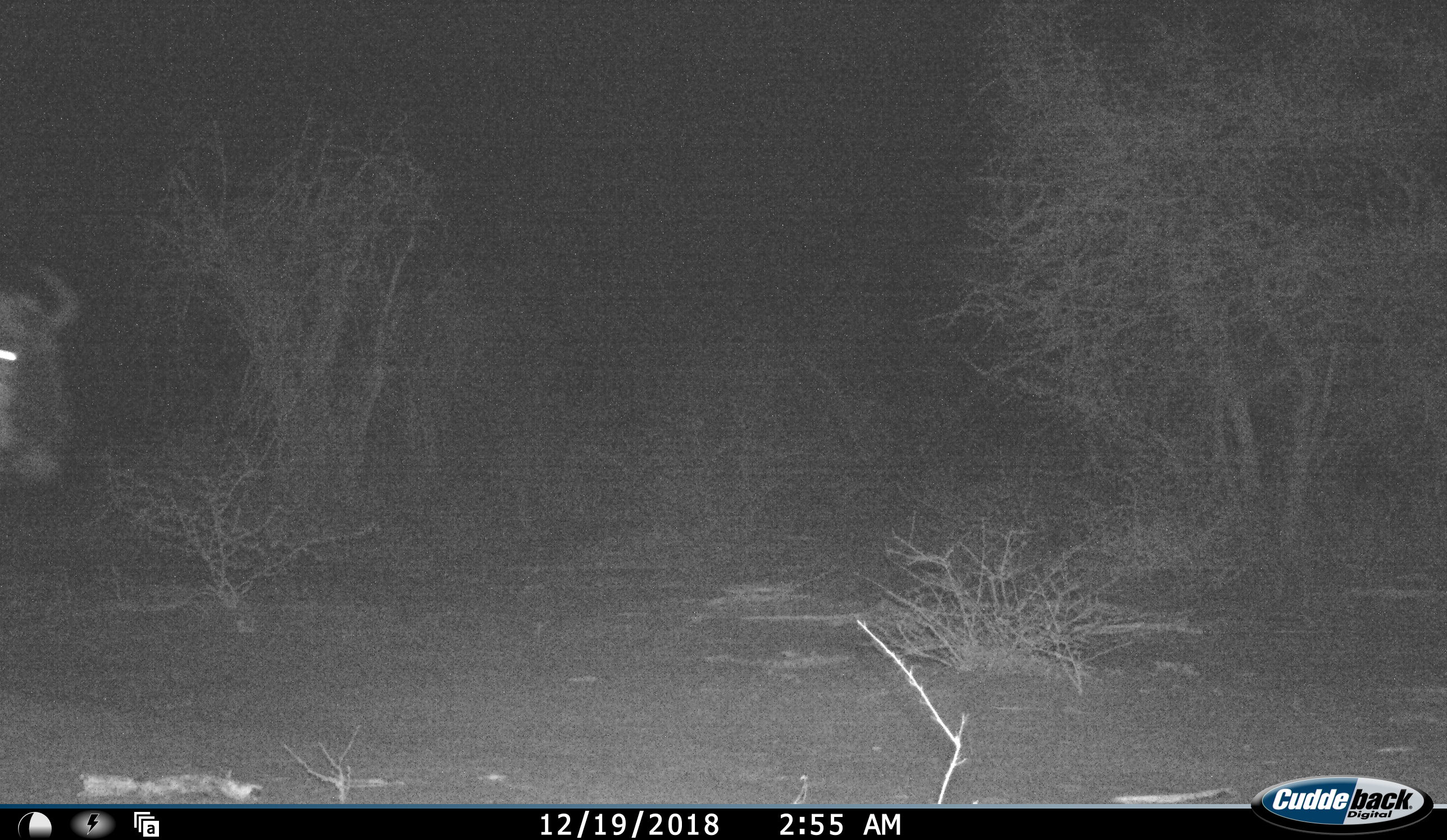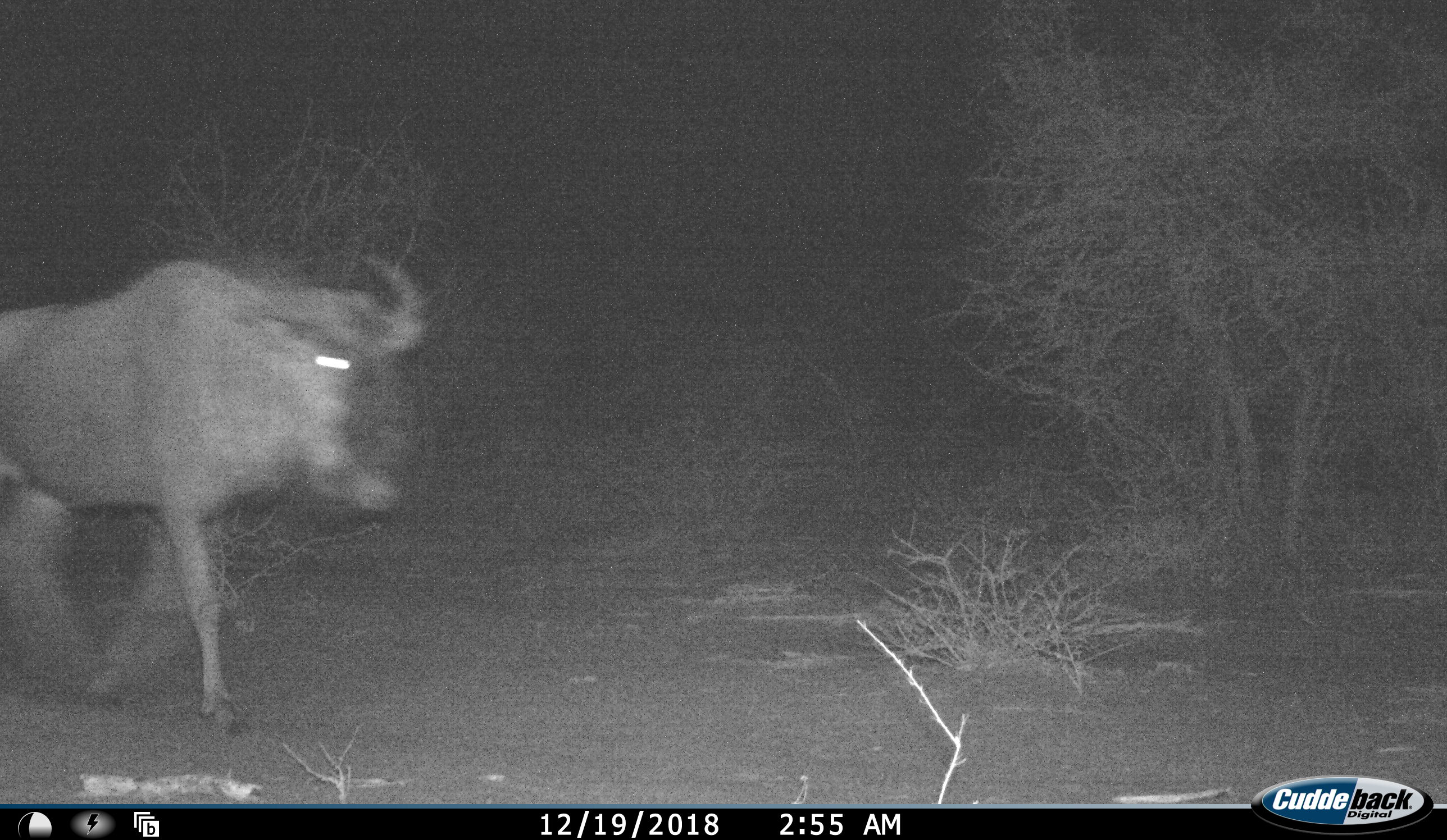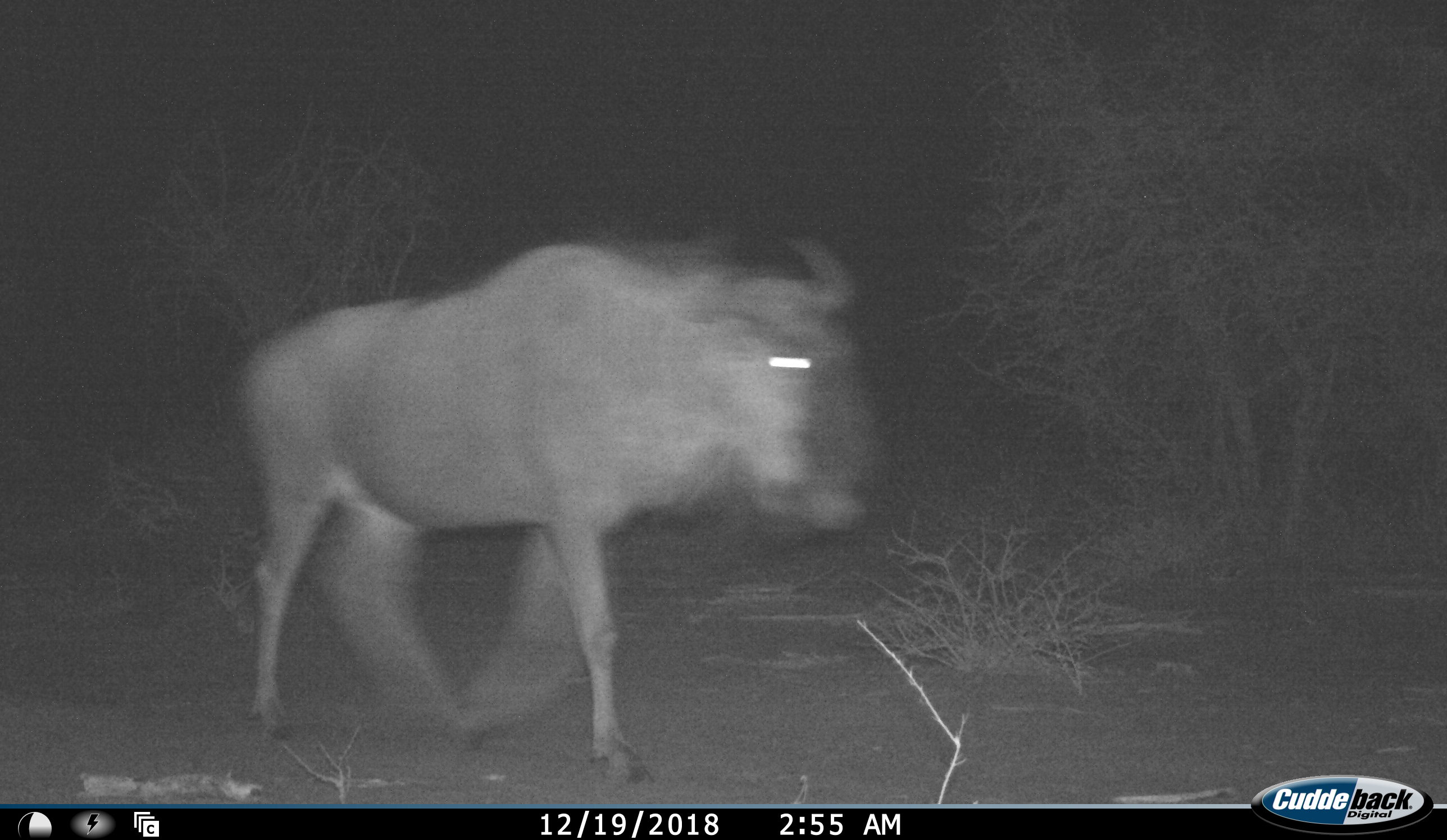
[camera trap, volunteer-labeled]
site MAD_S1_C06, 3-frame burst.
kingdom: Animalia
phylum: Chordata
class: Mammalia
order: Artiodactyla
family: Bovidae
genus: Connochaetes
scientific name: Connochaetes taurinus taurinus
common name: blue wildebeest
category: wildebeestblue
Wildebeestblue (blue wildebeest) (Connochaetes taurinus taurinus), count 1. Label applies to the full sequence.